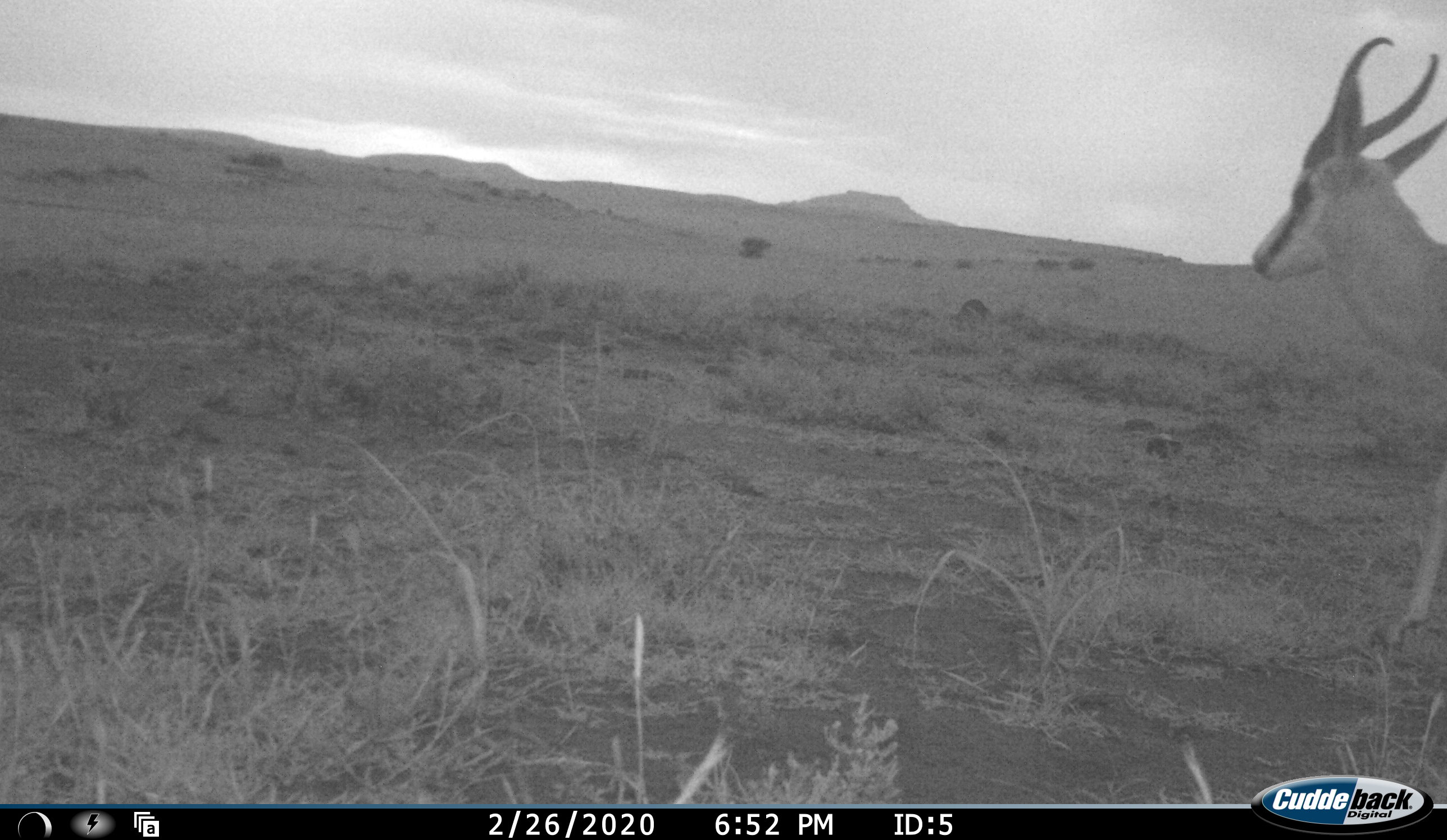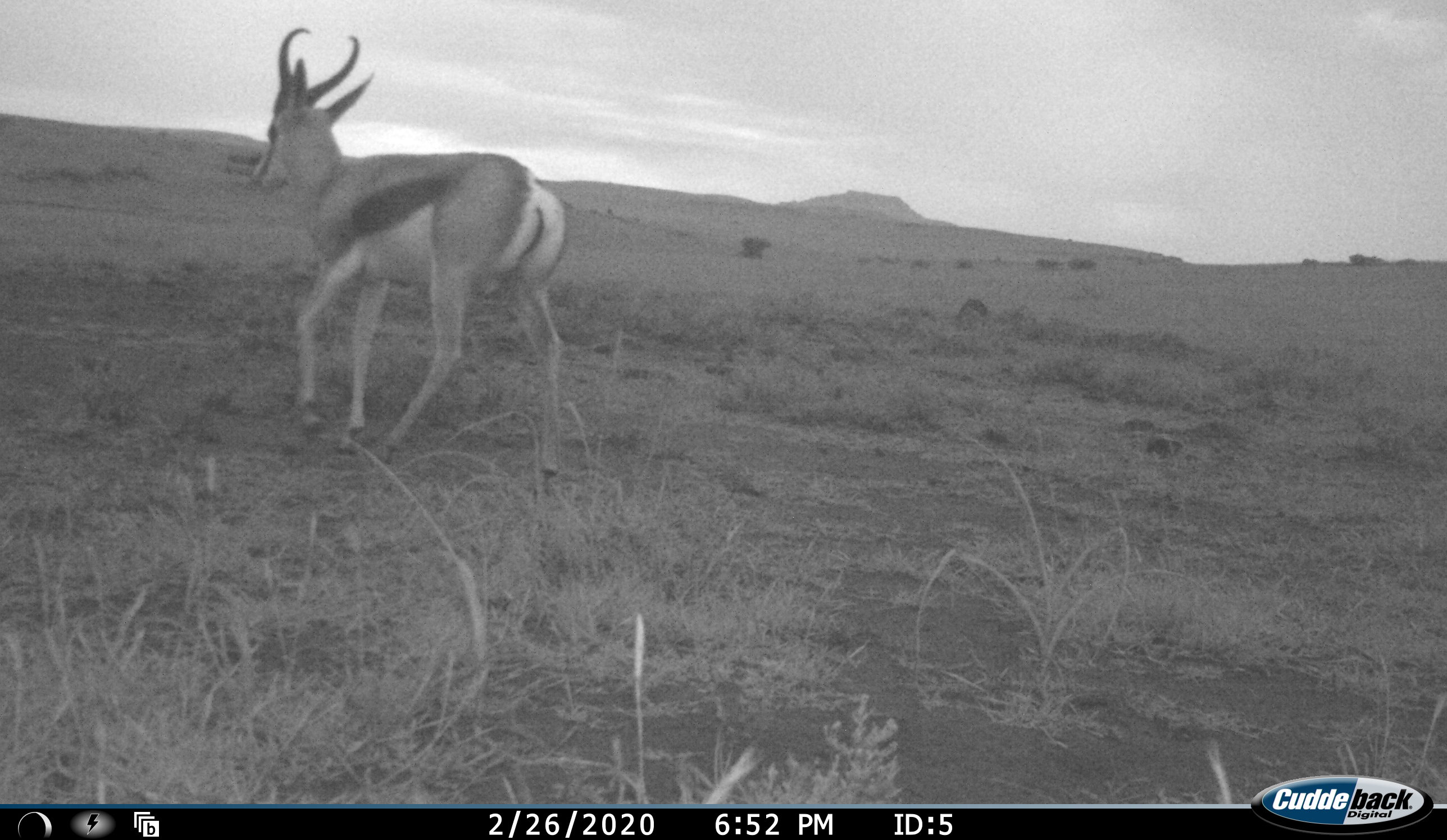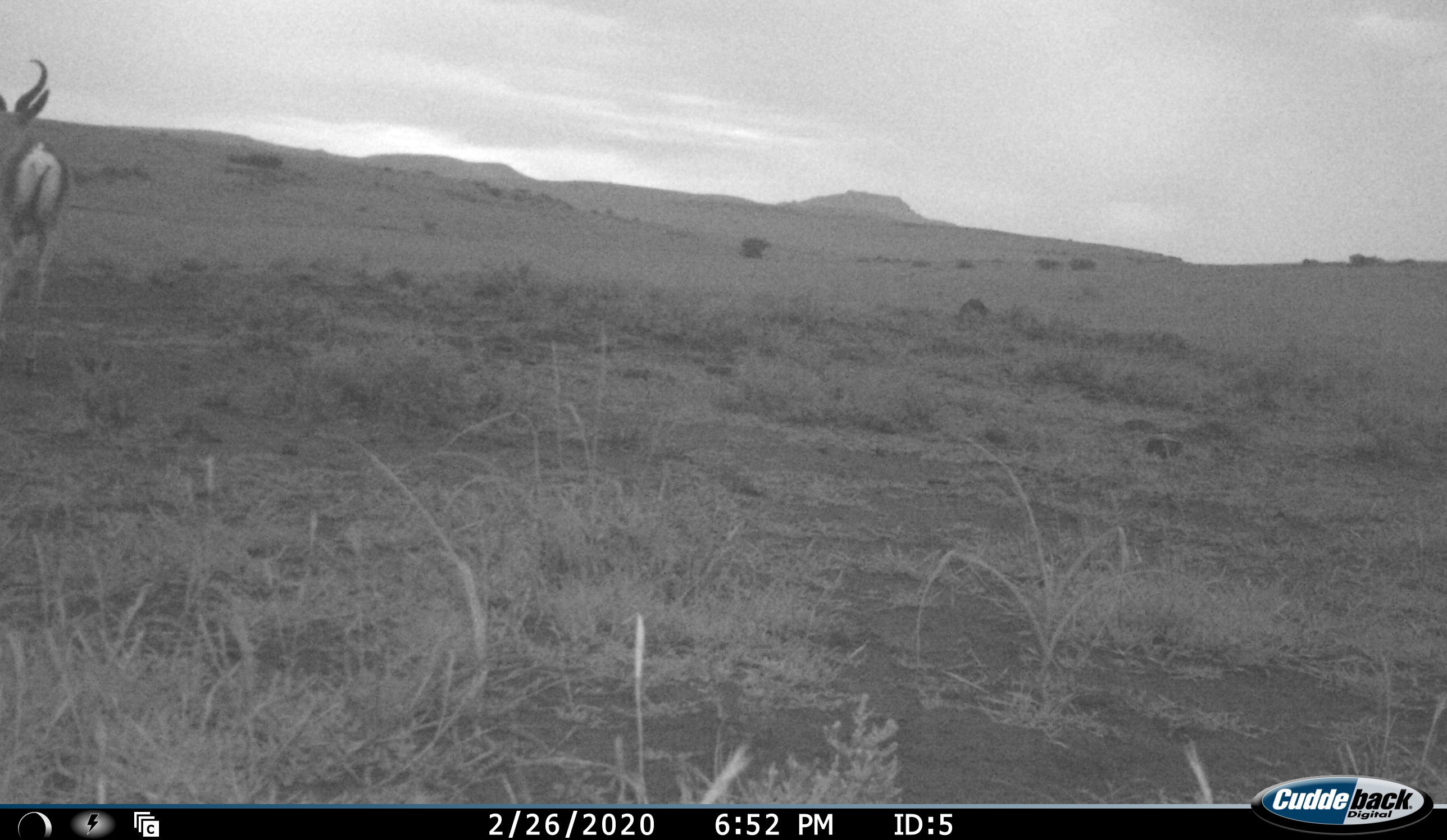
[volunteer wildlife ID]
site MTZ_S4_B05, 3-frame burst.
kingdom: Animalia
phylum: Chordata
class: Mammalia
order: Artiodactyla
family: Bovidae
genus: Antidorcas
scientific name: Antidorcas marsupialis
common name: springbok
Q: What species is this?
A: Springbok (Antidorcas marsupialis).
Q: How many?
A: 1.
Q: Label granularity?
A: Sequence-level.